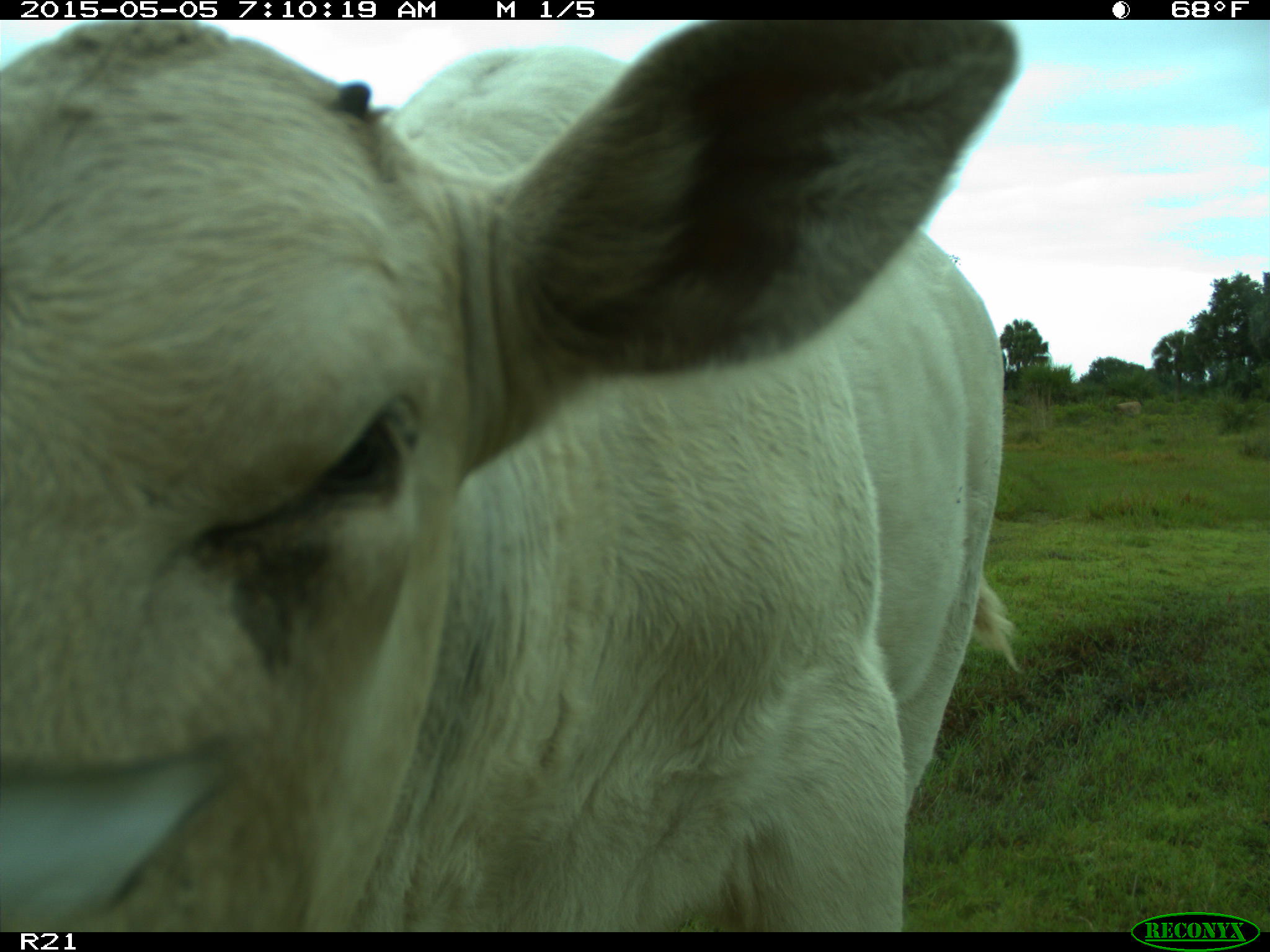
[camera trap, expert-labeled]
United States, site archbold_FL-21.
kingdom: Animalia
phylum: Chordata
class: Mammalia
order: Artiodactyla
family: Bovidae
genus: Bos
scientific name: Bos taurus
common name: domestic cow